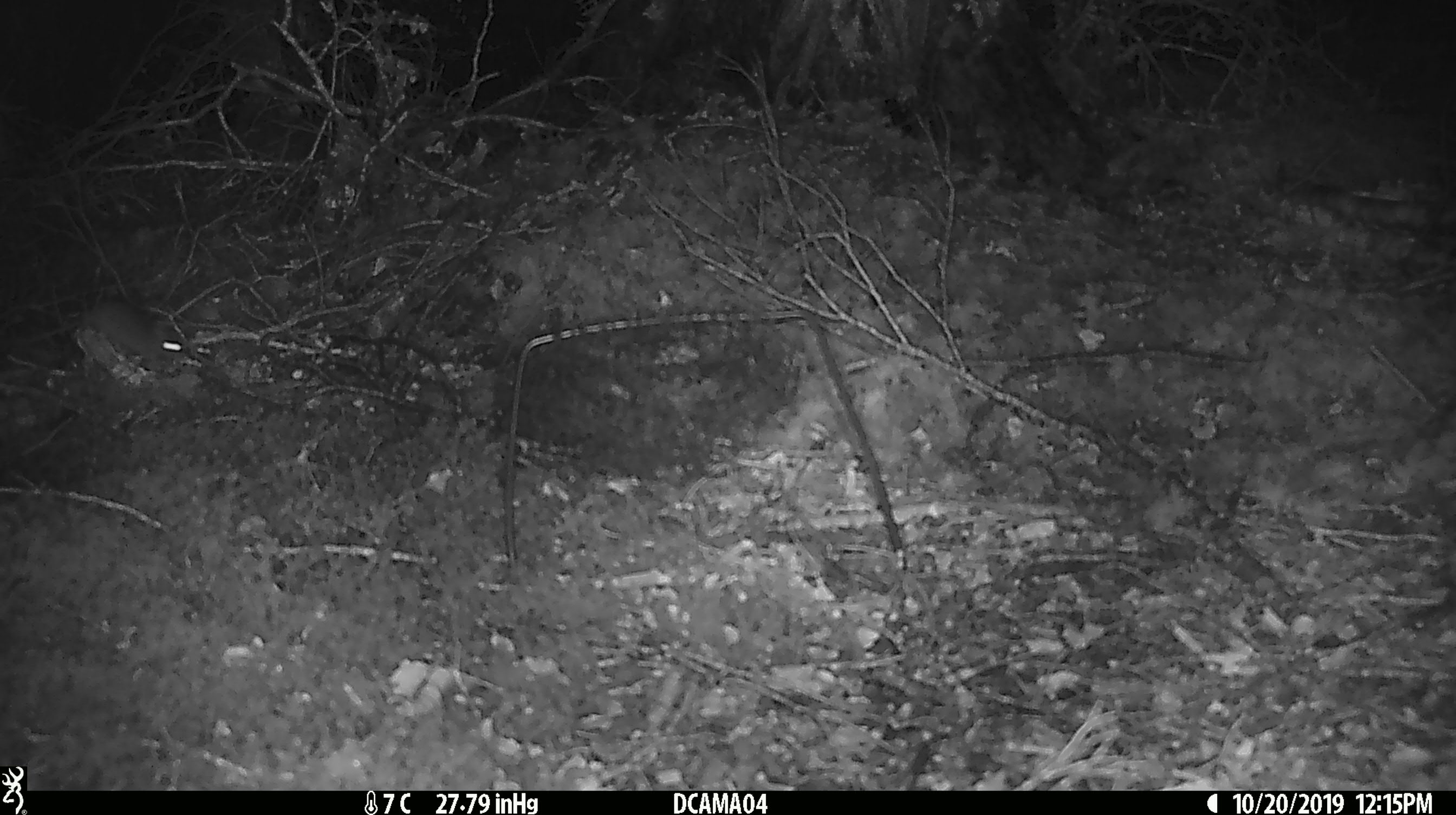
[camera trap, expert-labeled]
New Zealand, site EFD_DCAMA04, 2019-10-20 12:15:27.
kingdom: Animalia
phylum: Chordata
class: Mammalia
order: Rodentia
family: Muridae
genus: Mus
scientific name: Mus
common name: mouse